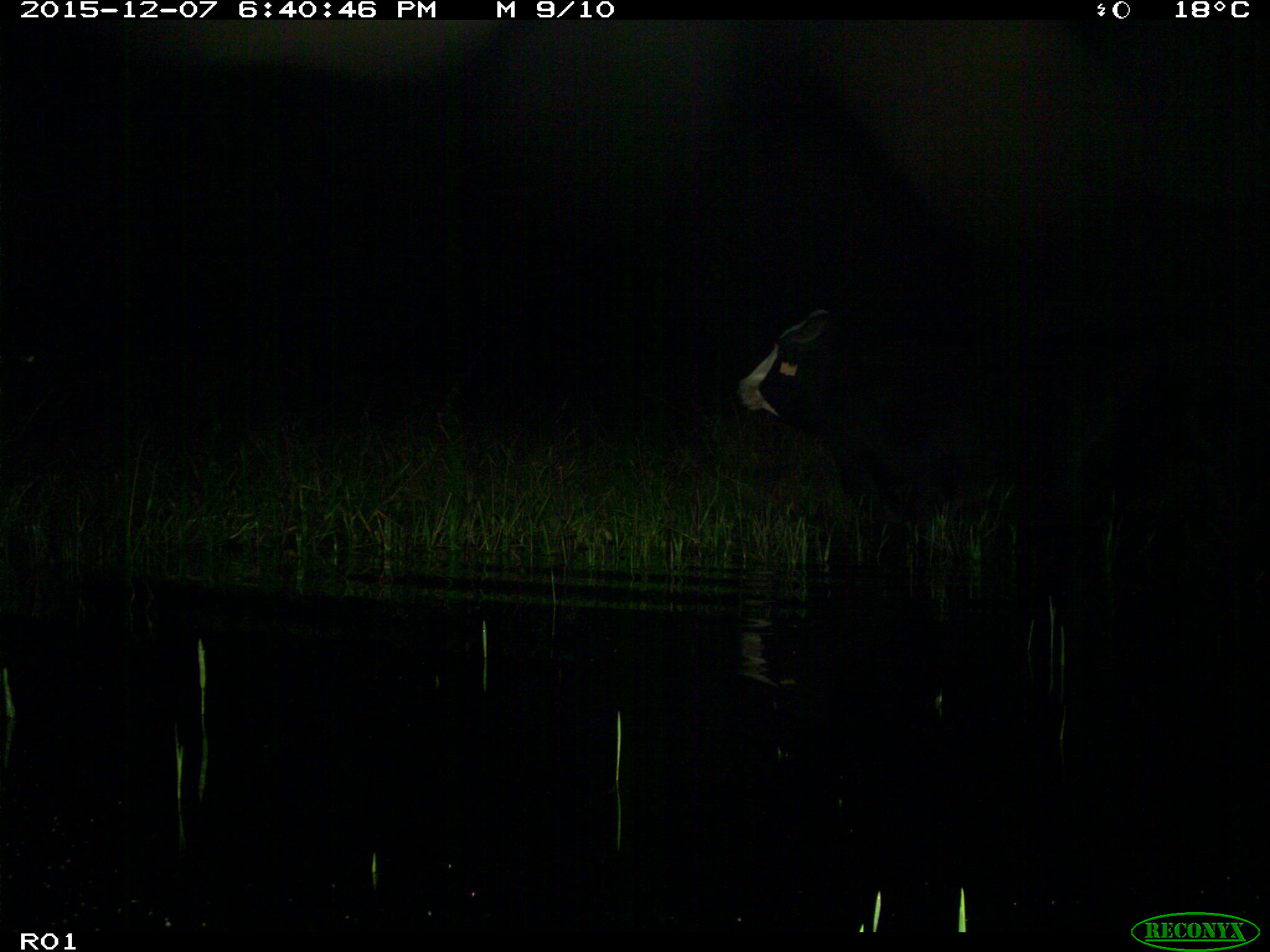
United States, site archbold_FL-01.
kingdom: Animalia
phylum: Chordata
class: Mammalia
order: Artiodactyla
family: Bovidae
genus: Bos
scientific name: Bos taurus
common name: domestic cow